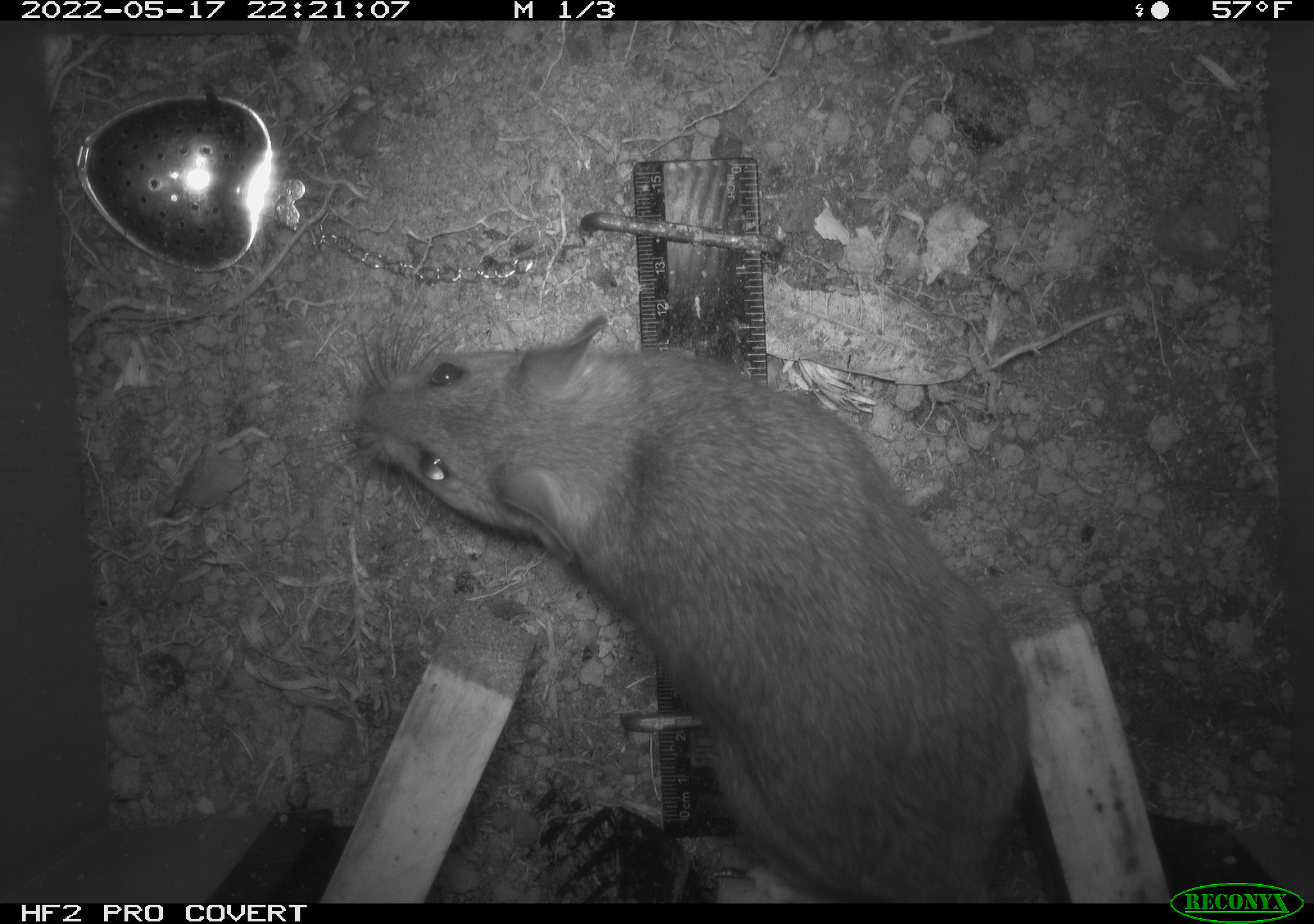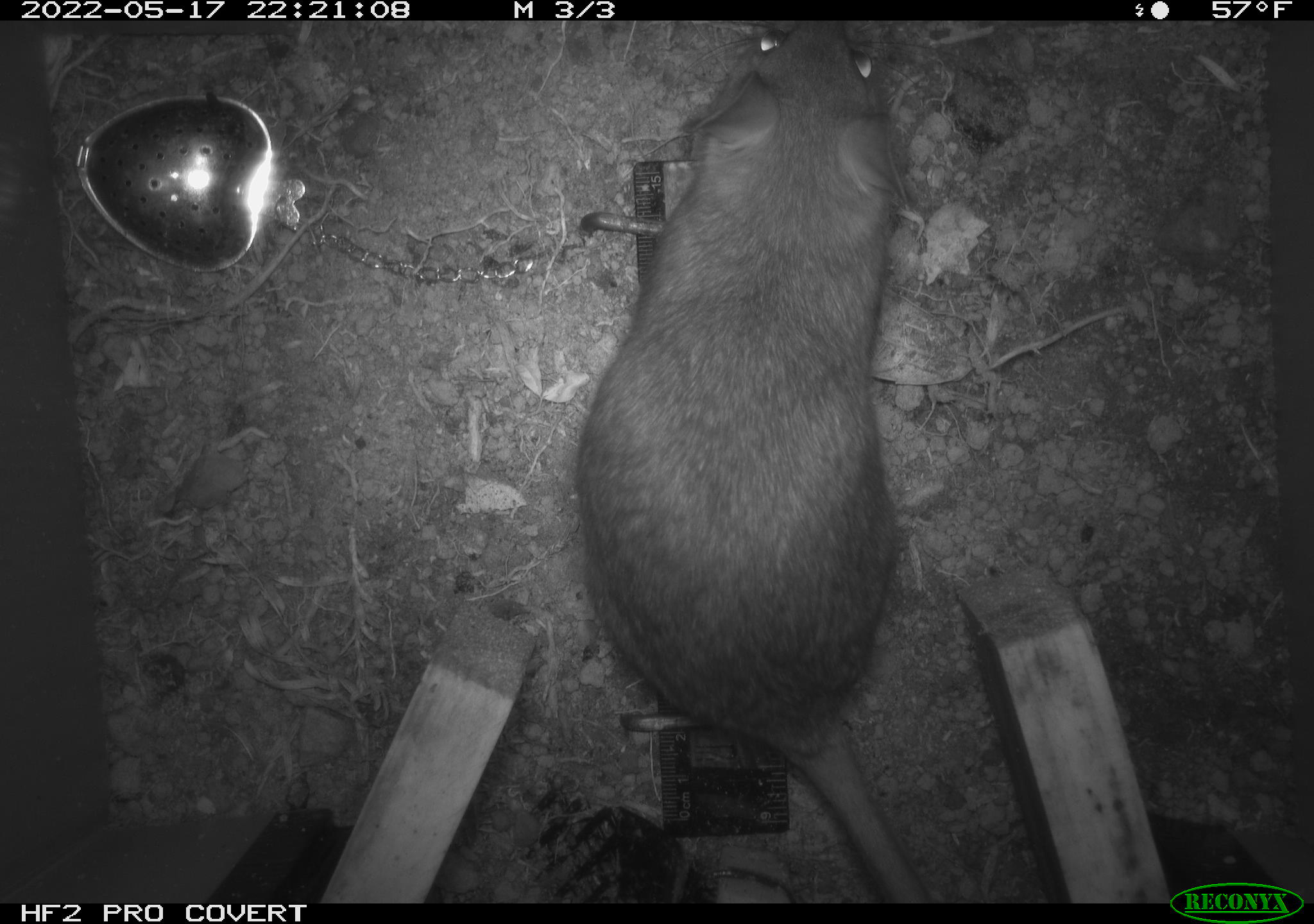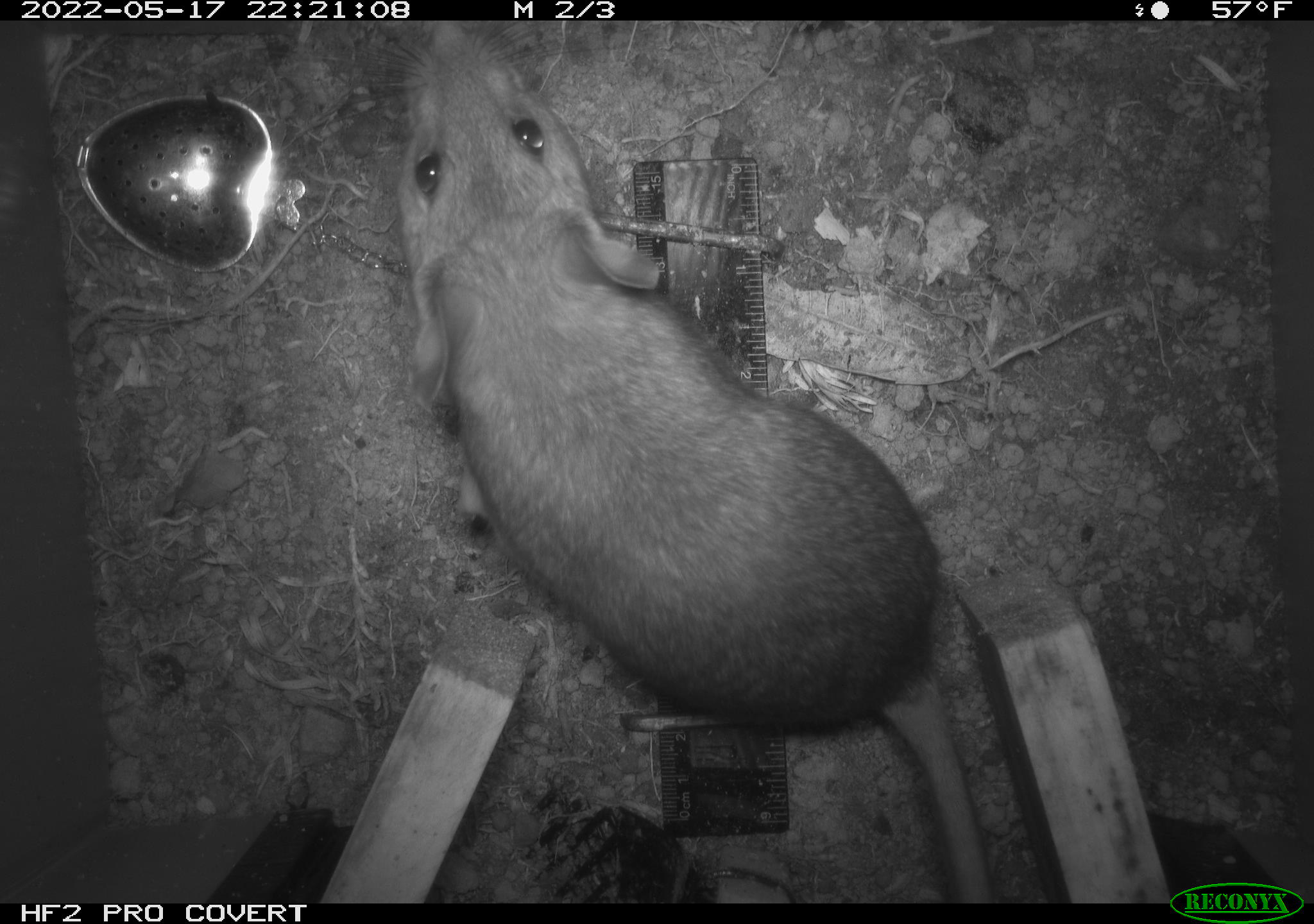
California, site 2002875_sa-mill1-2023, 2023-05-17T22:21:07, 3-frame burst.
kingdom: Animalia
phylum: Chordata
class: Mammalia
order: Rodentia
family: Cricetidae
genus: Neotoma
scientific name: Neotoma fuscipes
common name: dusky-footed woodrat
Dusky-footed woodrat (Neotoma fuscipes).